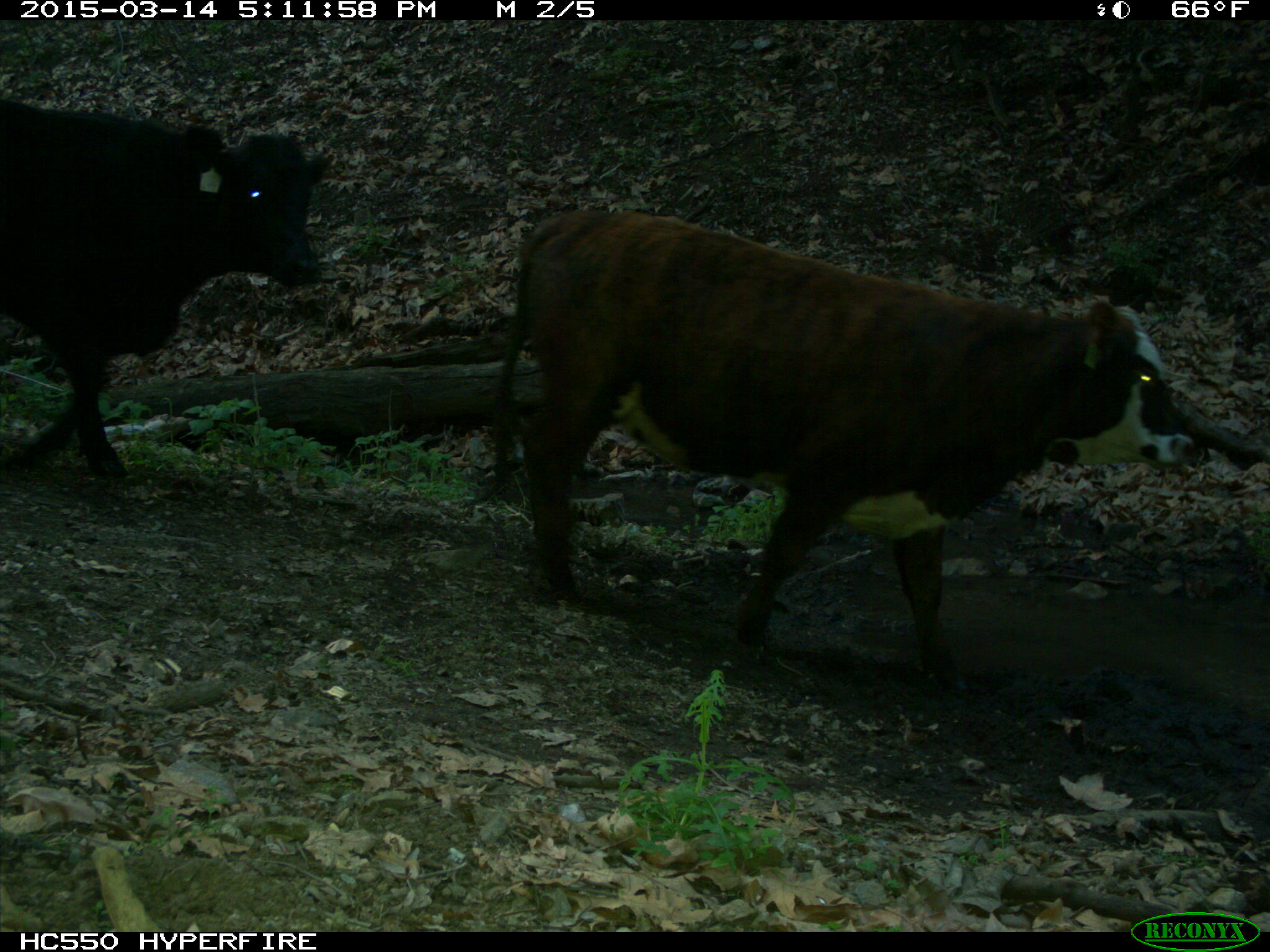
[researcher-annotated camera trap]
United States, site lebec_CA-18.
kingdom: Animalia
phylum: Chordata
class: Mammalia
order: Artiodactyla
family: Bovidae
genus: Bos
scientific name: Bos taurus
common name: domestic cow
Bos taurus (domestic cow).